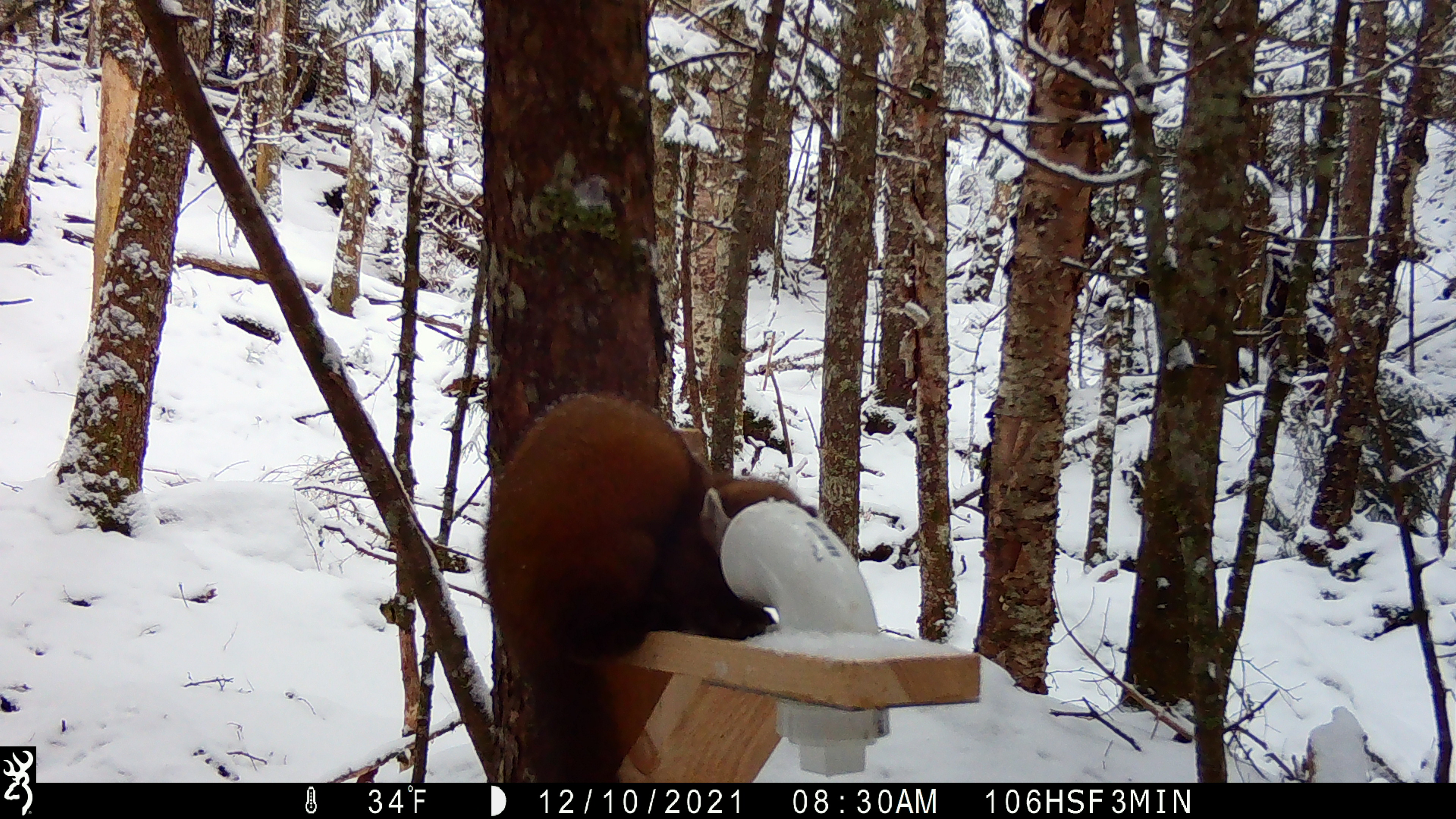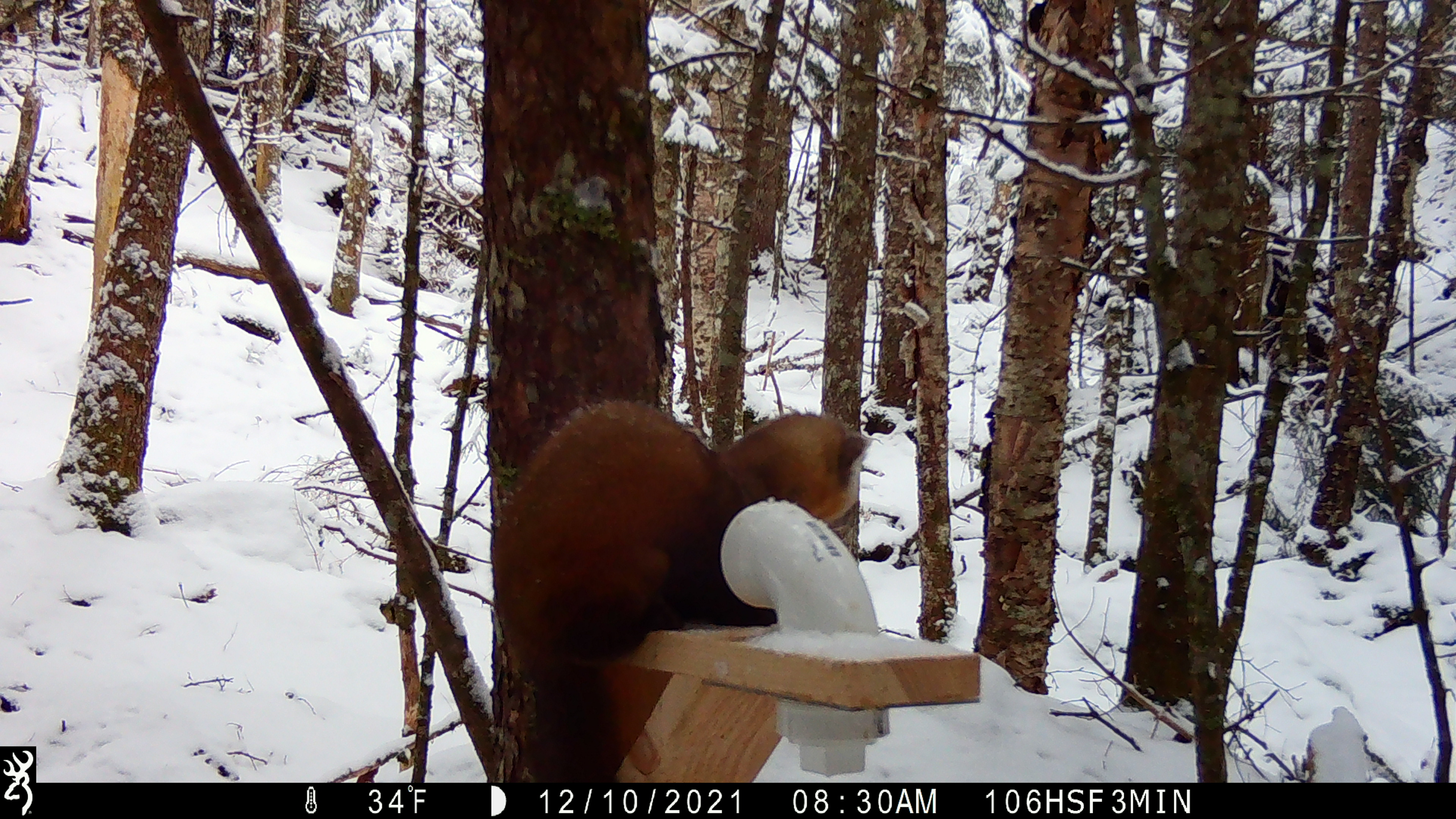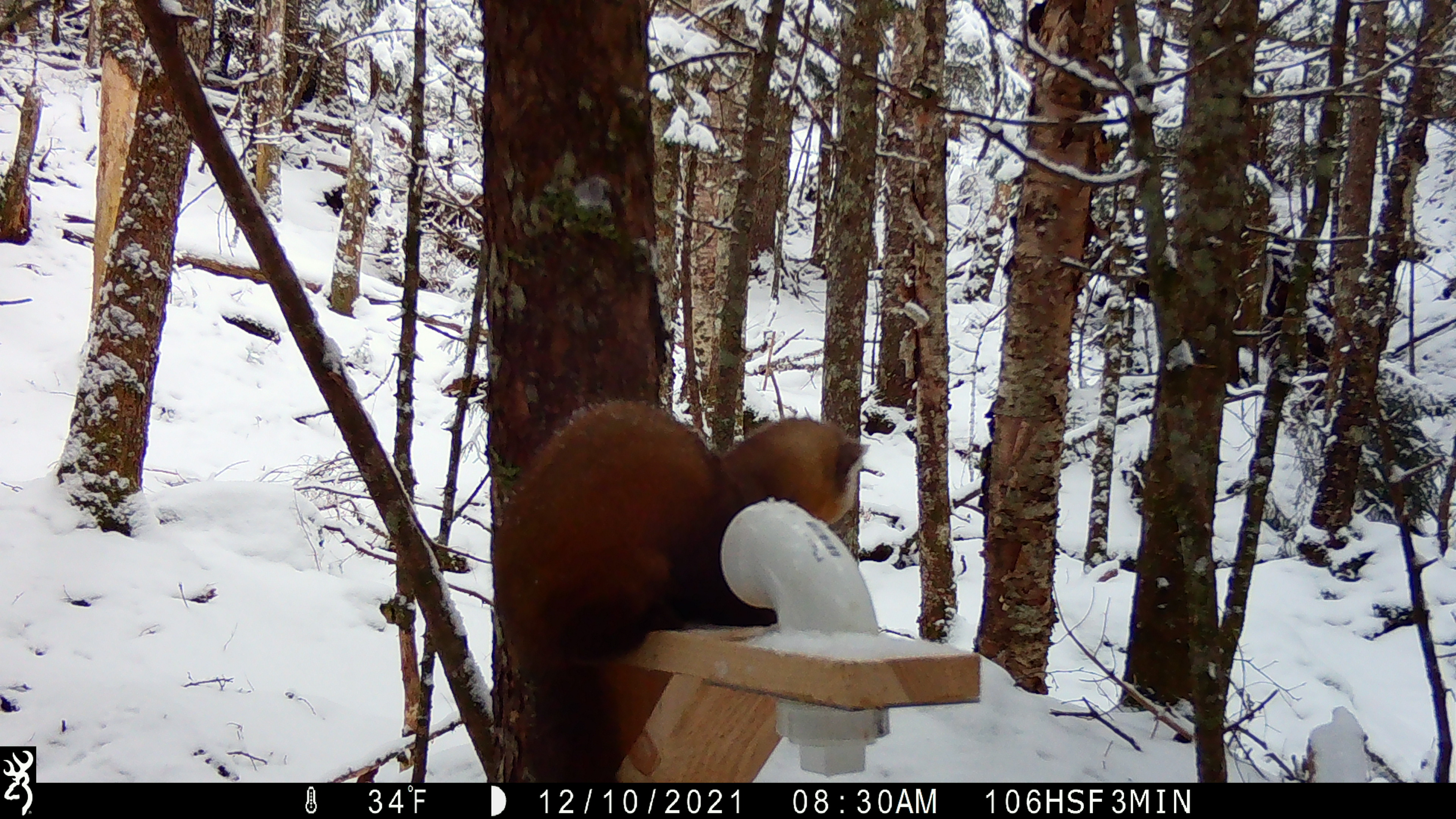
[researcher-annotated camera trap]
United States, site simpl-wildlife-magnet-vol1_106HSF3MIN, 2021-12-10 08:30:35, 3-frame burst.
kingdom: Animalia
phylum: Chordata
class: Mammalia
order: Carnivora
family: Mustelidae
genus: Martes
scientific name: Martes americana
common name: american marten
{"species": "american marten (Martes americana)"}